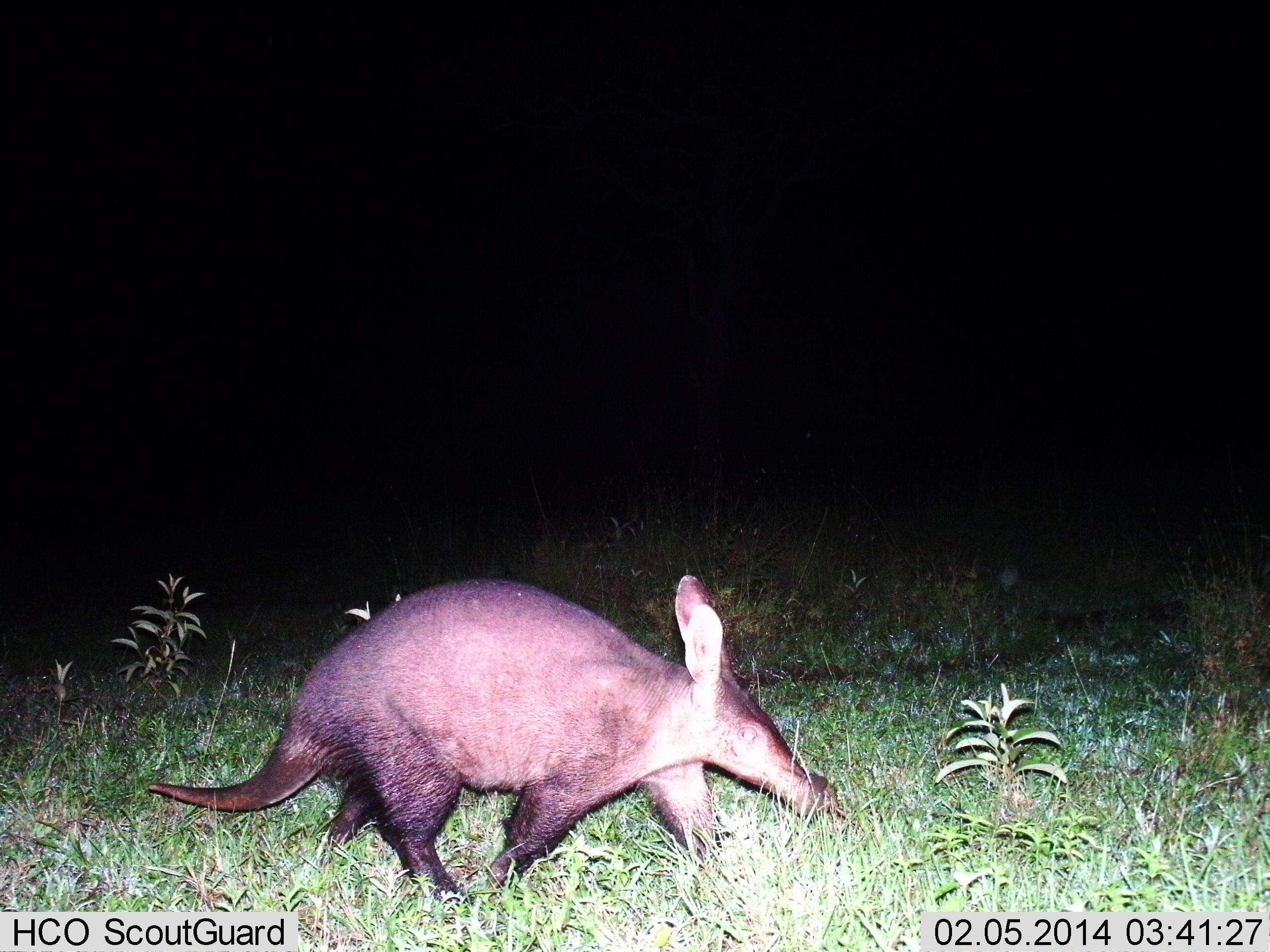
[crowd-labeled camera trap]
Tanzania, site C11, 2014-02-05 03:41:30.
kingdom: Animalia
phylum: Chordata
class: Mammalia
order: Tubulidentata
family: Orycteropodidae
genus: Orycteropus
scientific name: Orycteropus afer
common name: aardvark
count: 1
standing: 0%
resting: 0%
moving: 100%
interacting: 0%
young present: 0%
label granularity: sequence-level